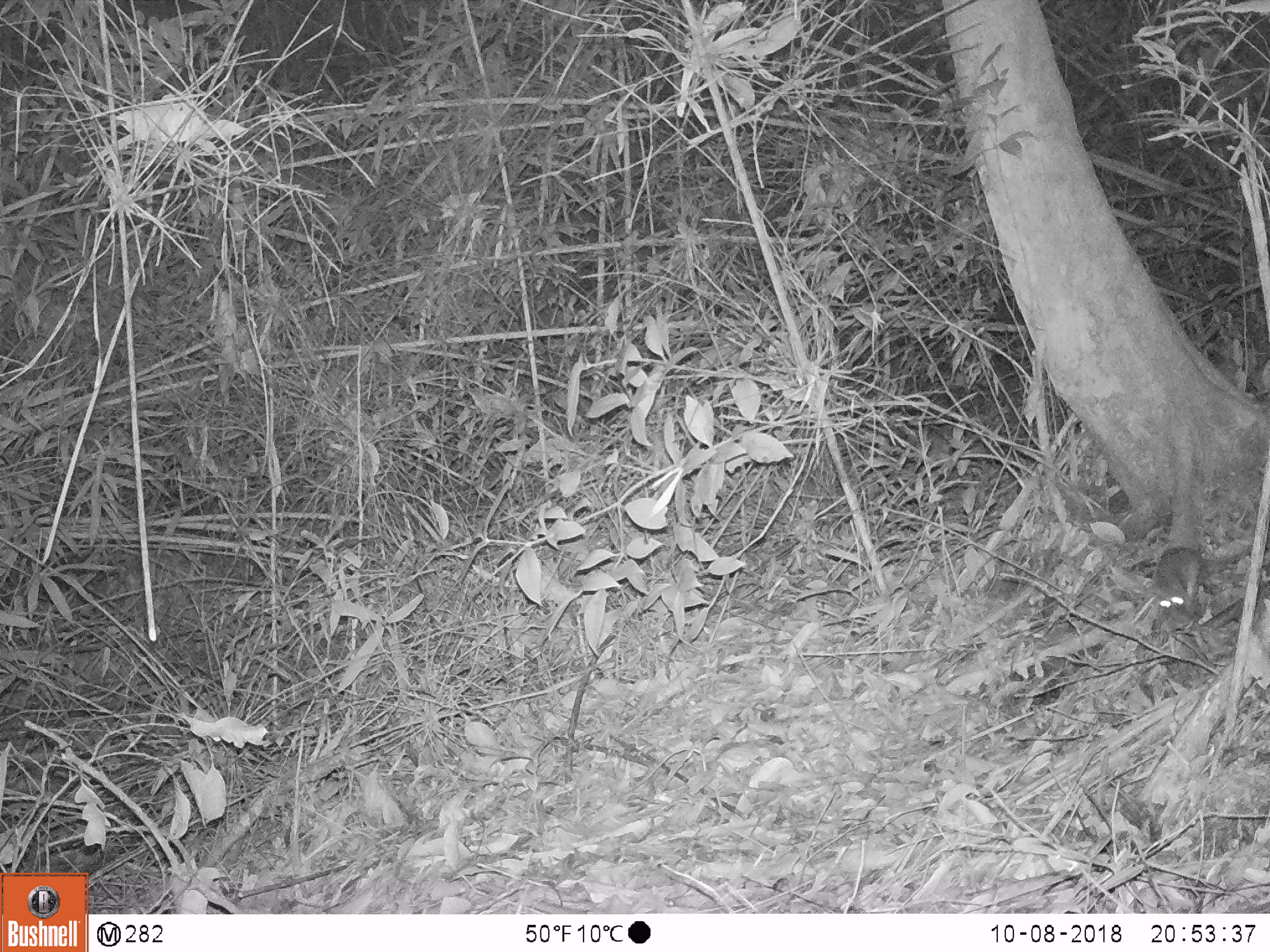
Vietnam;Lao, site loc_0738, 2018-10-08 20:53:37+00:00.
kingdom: Animalia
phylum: Chordata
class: Mammalia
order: Rodentia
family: Muridae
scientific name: Muridae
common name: old-world mice and rats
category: unidentified murid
Unidentified murid (old-world mice and rats) (Muridae). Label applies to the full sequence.